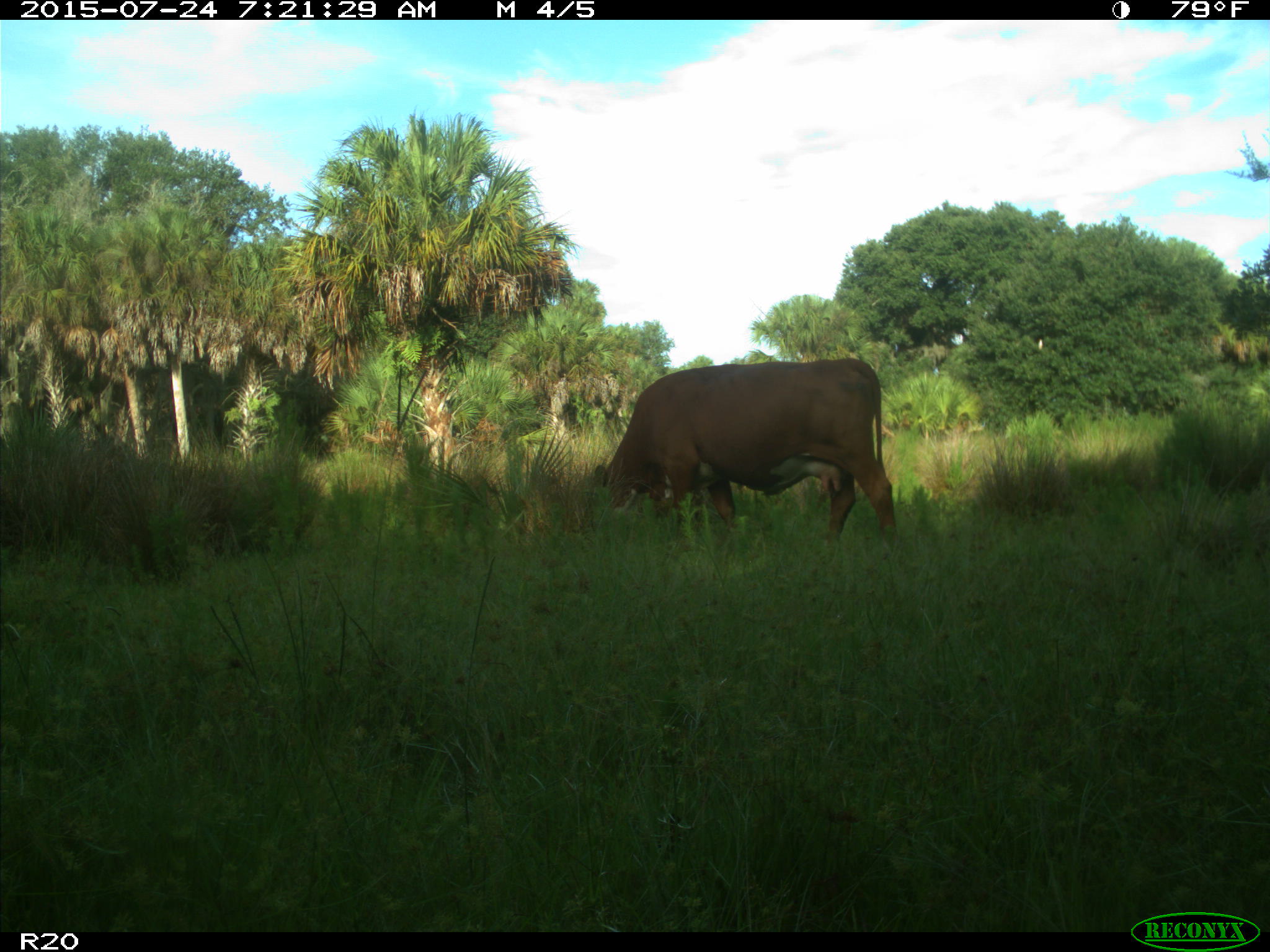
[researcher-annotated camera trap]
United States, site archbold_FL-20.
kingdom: Animalia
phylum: Chordata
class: Mammalia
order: Artiodactyla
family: Bovidae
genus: Bos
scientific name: Bos taurus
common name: domestic cow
Bos taurus (domestic cow).